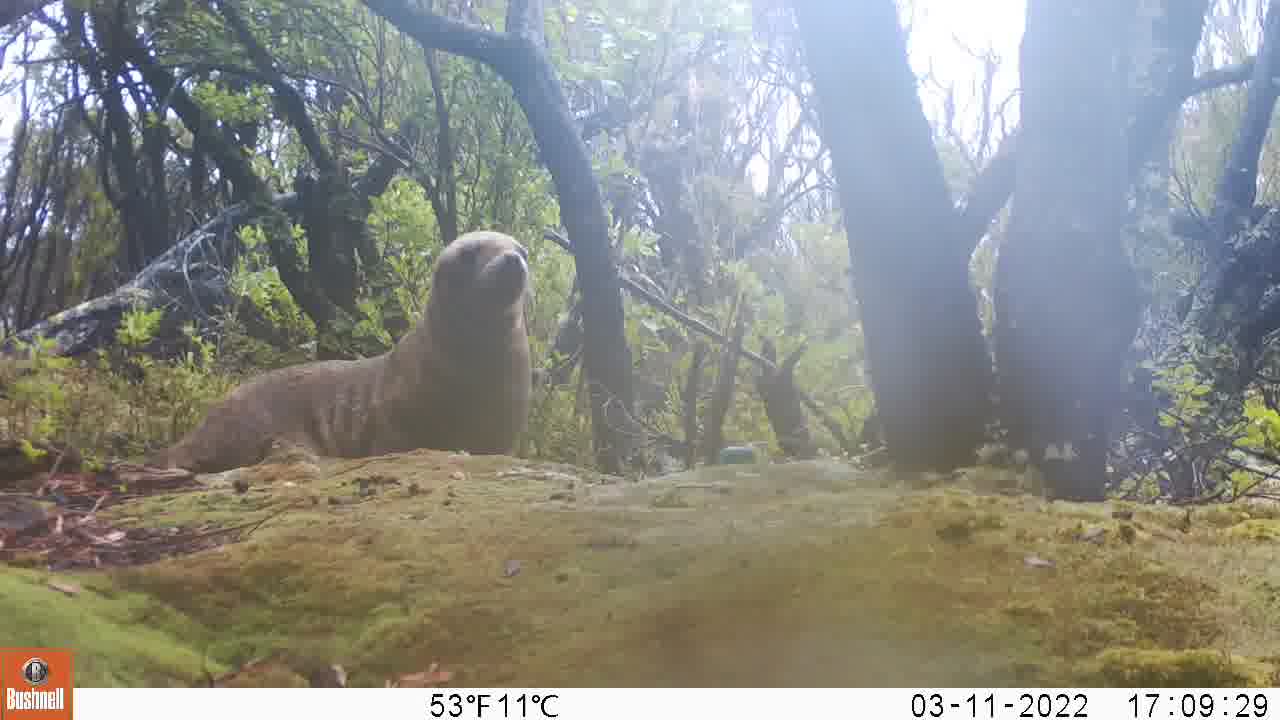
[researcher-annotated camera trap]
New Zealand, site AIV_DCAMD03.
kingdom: Animalia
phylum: Chordata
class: Mammalia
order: Carnivora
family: Otariidae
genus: Phocarctos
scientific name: Phocarctos hookeri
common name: new zealand sea lion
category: sealion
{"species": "sealion (new zealand sea lion) (Phocarctos hookeri)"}